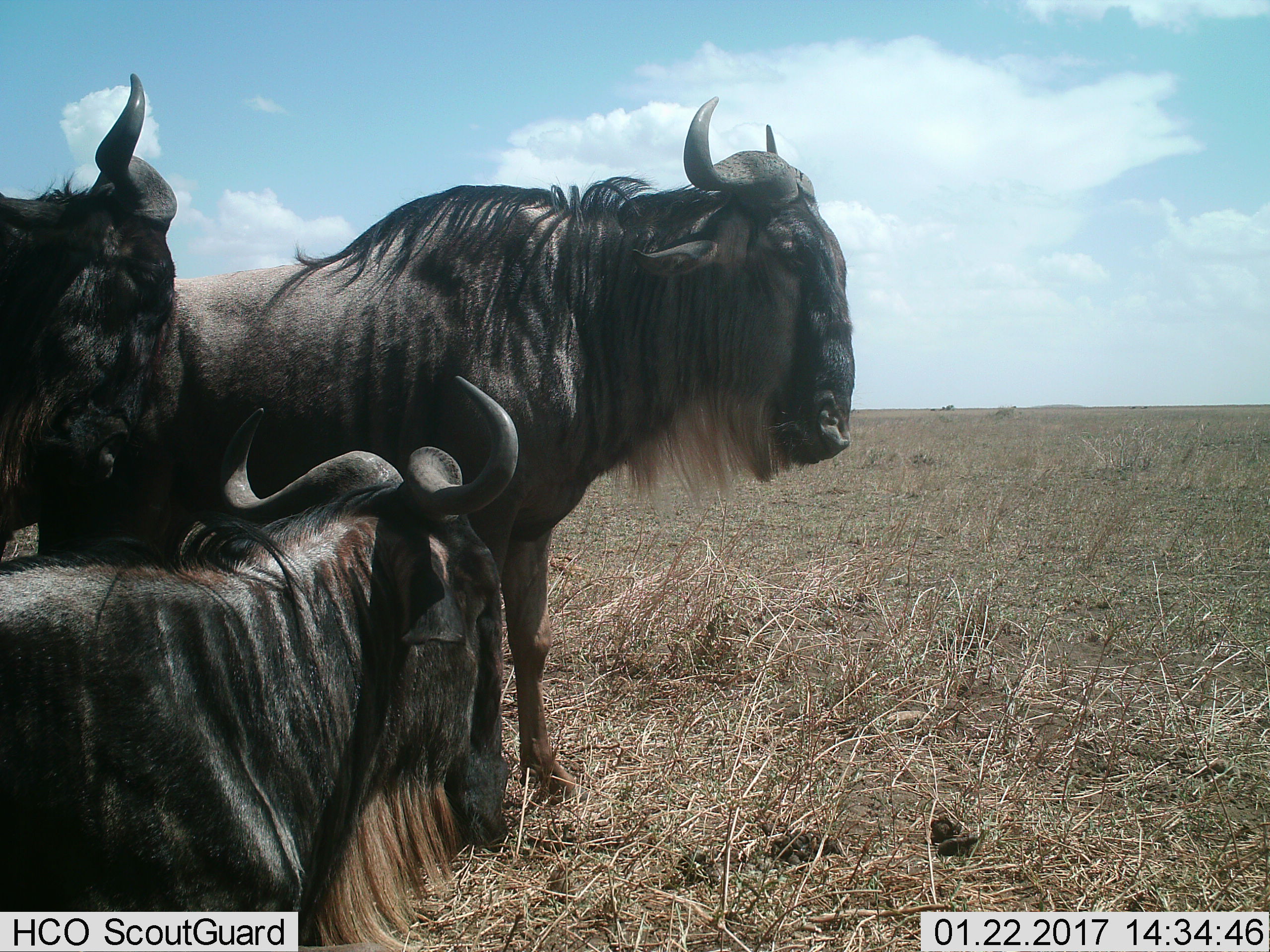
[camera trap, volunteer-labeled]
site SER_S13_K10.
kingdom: Animalia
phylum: Chordata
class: Mammalia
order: Artiodactyla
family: Bovidae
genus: Connochaetes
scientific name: Connochaetes taurinus taurinus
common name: blue wildebeest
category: wildebeestblue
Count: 3.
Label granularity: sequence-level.